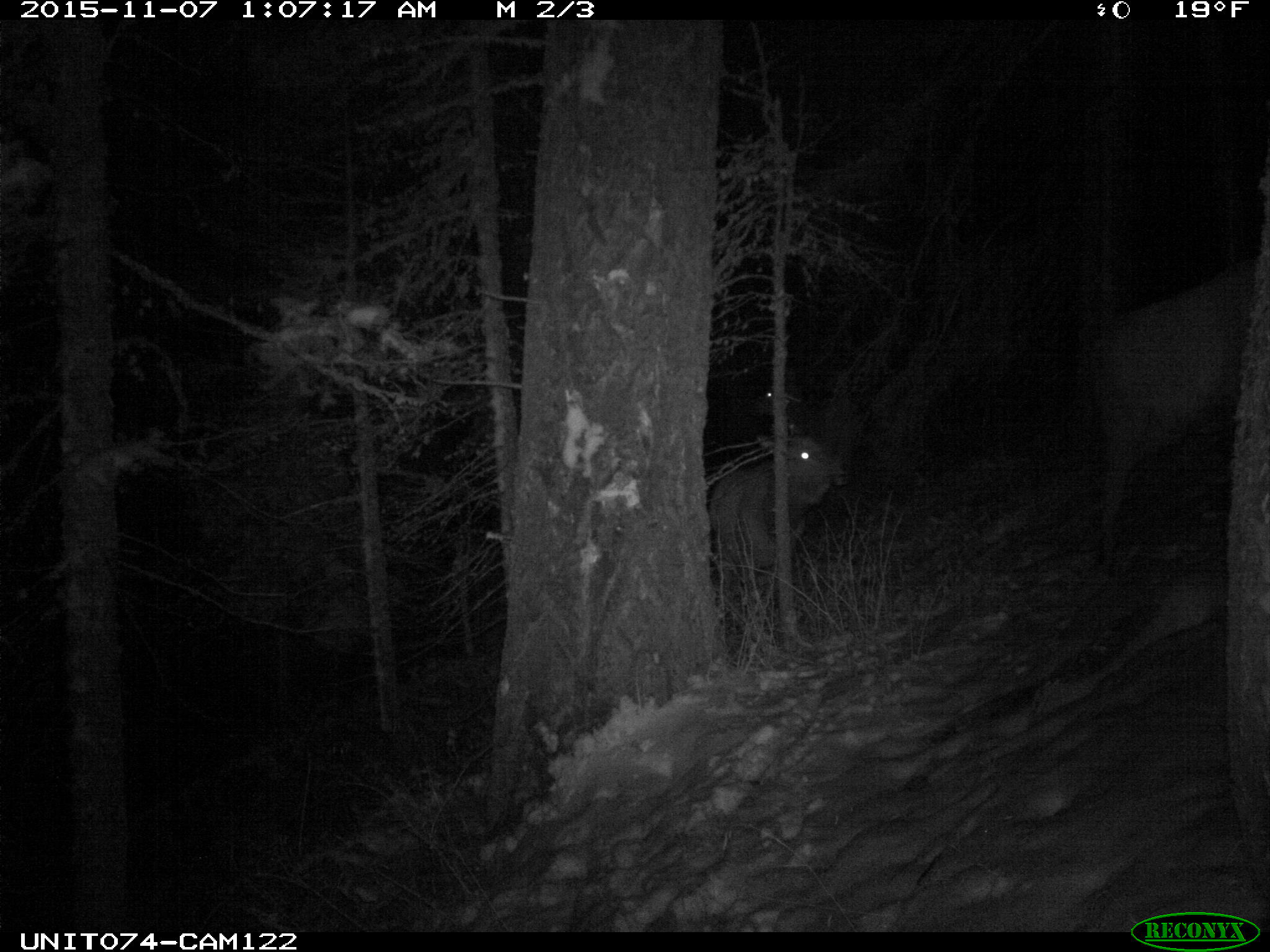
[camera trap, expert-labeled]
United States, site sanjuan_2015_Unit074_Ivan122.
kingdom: Animalia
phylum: Chordata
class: Mammalia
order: Artiodactyla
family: Cervidae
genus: Cervus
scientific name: Cervus elaphus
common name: red deer